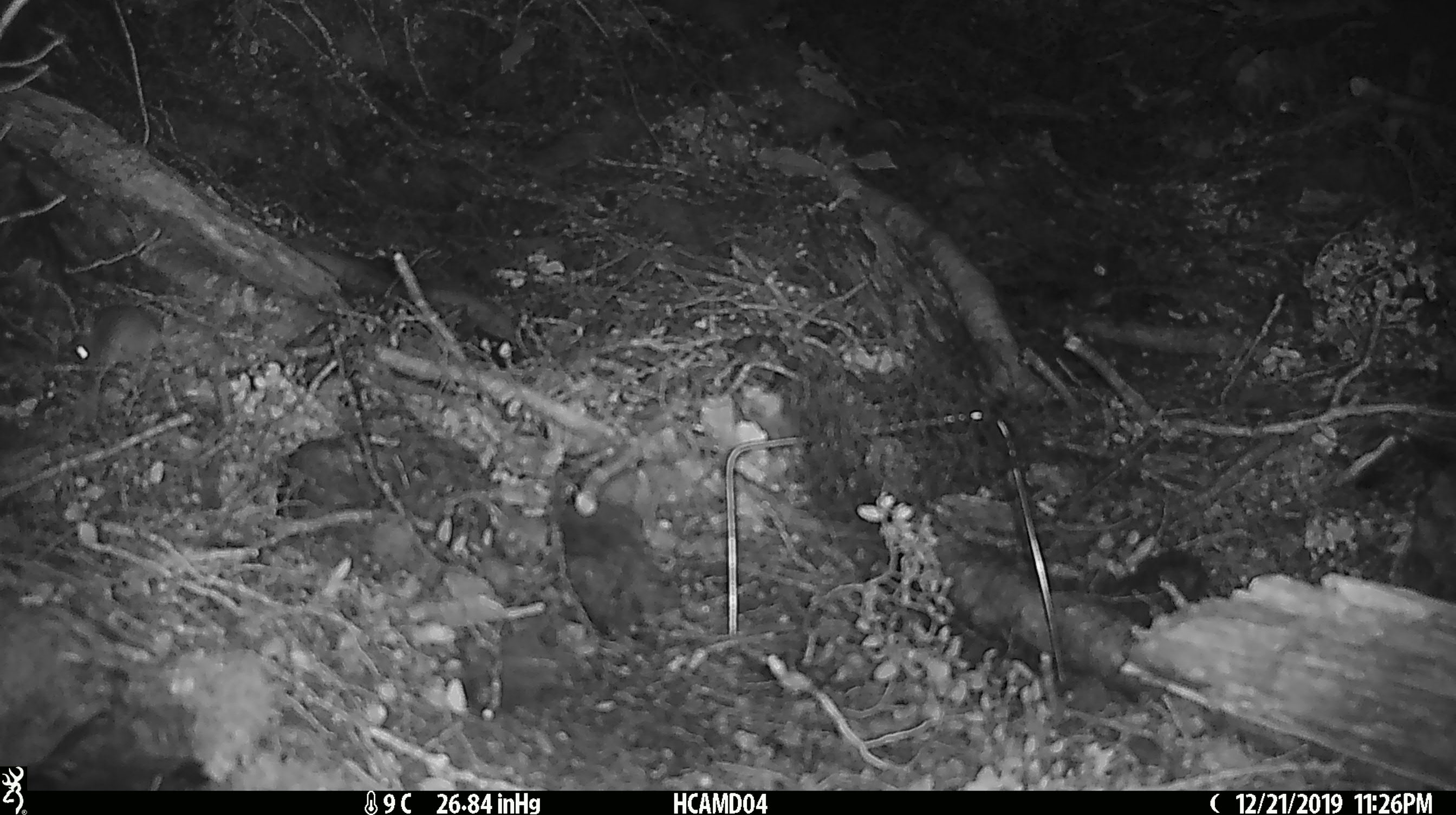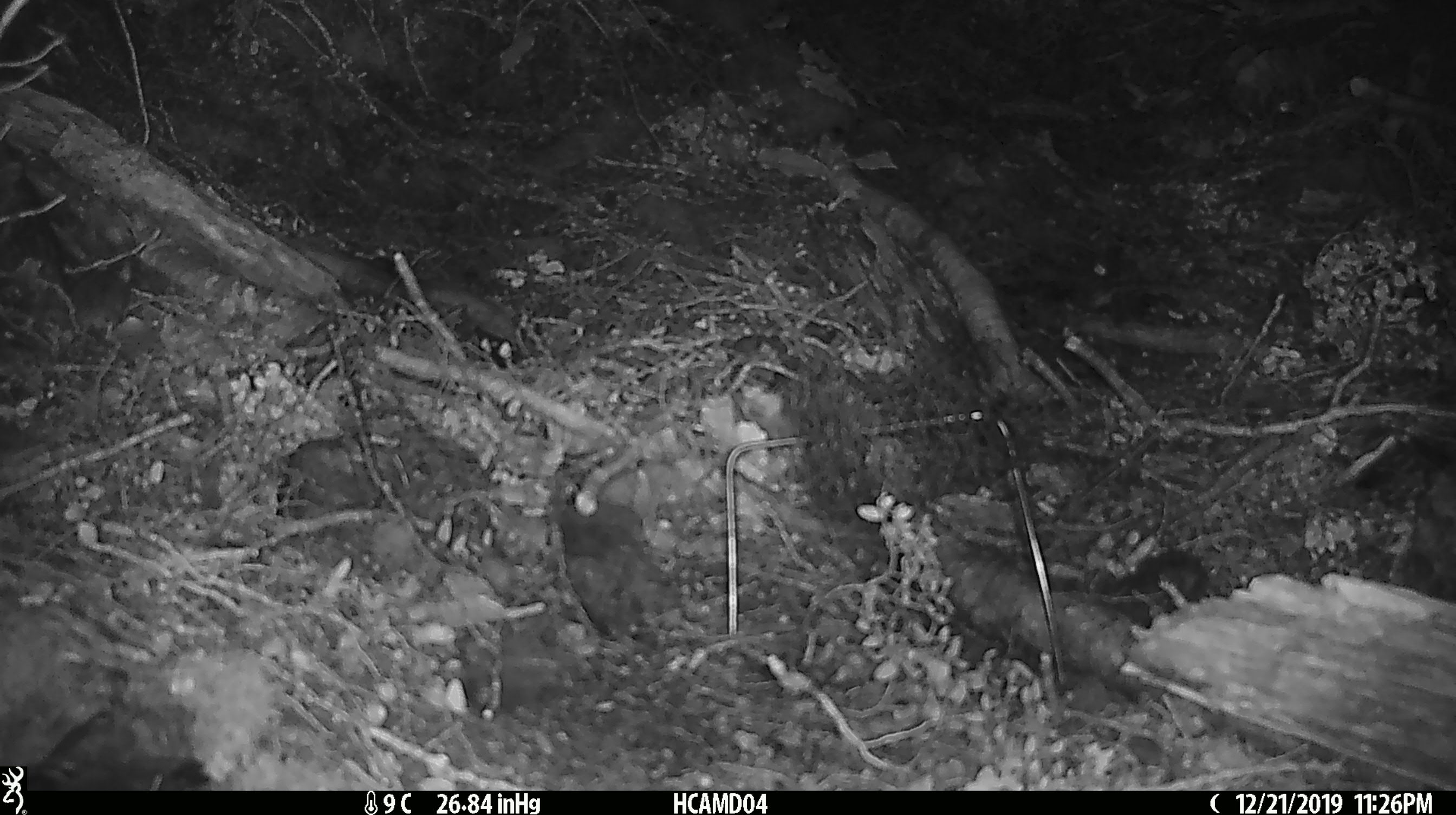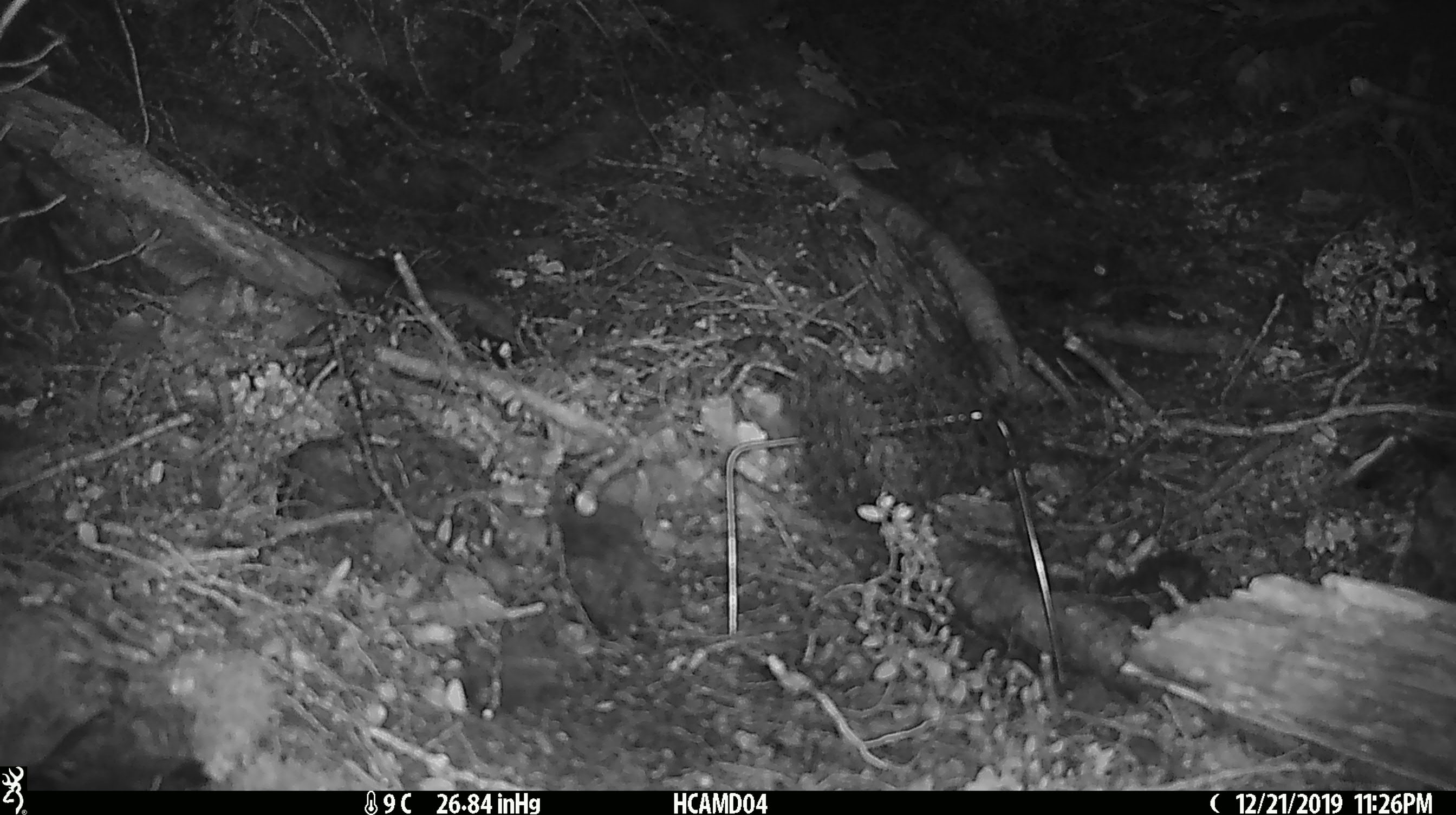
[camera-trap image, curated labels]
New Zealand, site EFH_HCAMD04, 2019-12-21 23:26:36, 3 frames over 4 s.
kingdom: Animalia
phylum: Chordata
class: Mammalia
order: Rodentia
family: Muridae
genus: Mus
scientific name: Mus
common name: mouse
Mouse (Mus).